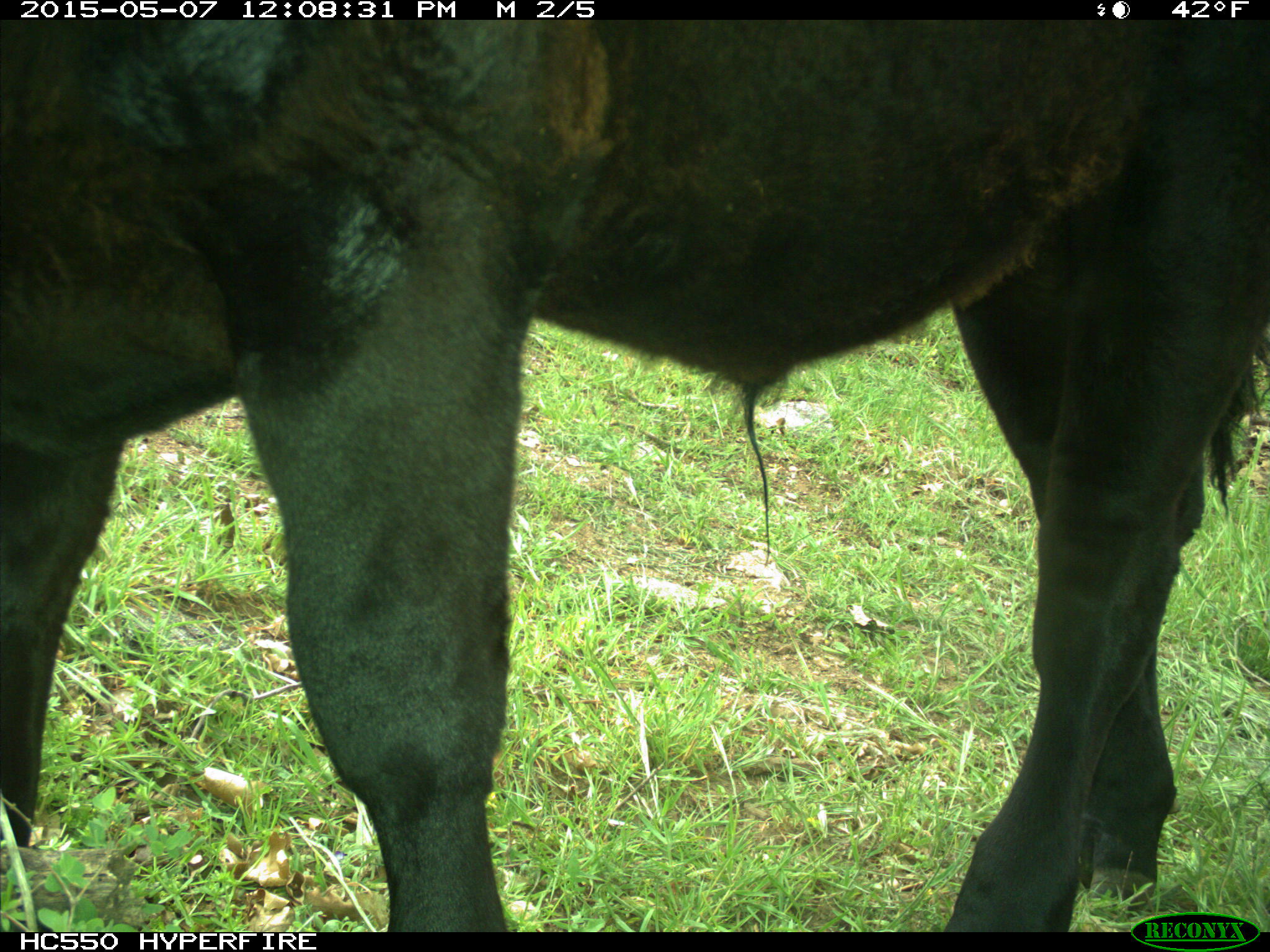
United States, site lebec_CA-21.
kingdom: Animalia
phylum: Chordata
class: Mammalia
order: Artiodactyla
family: Bovidae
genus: Bos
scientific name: Bos taurus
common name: domestic cow